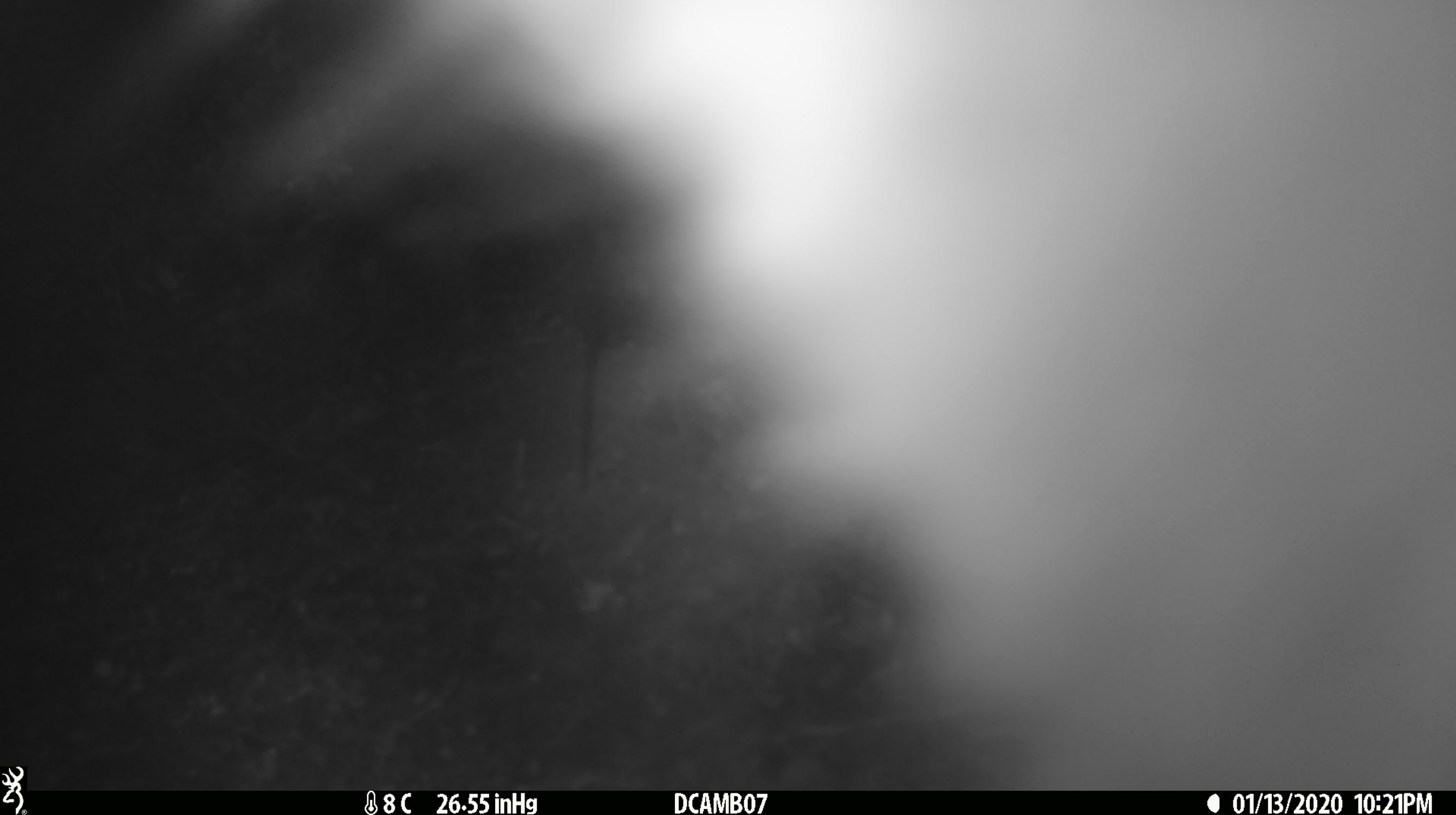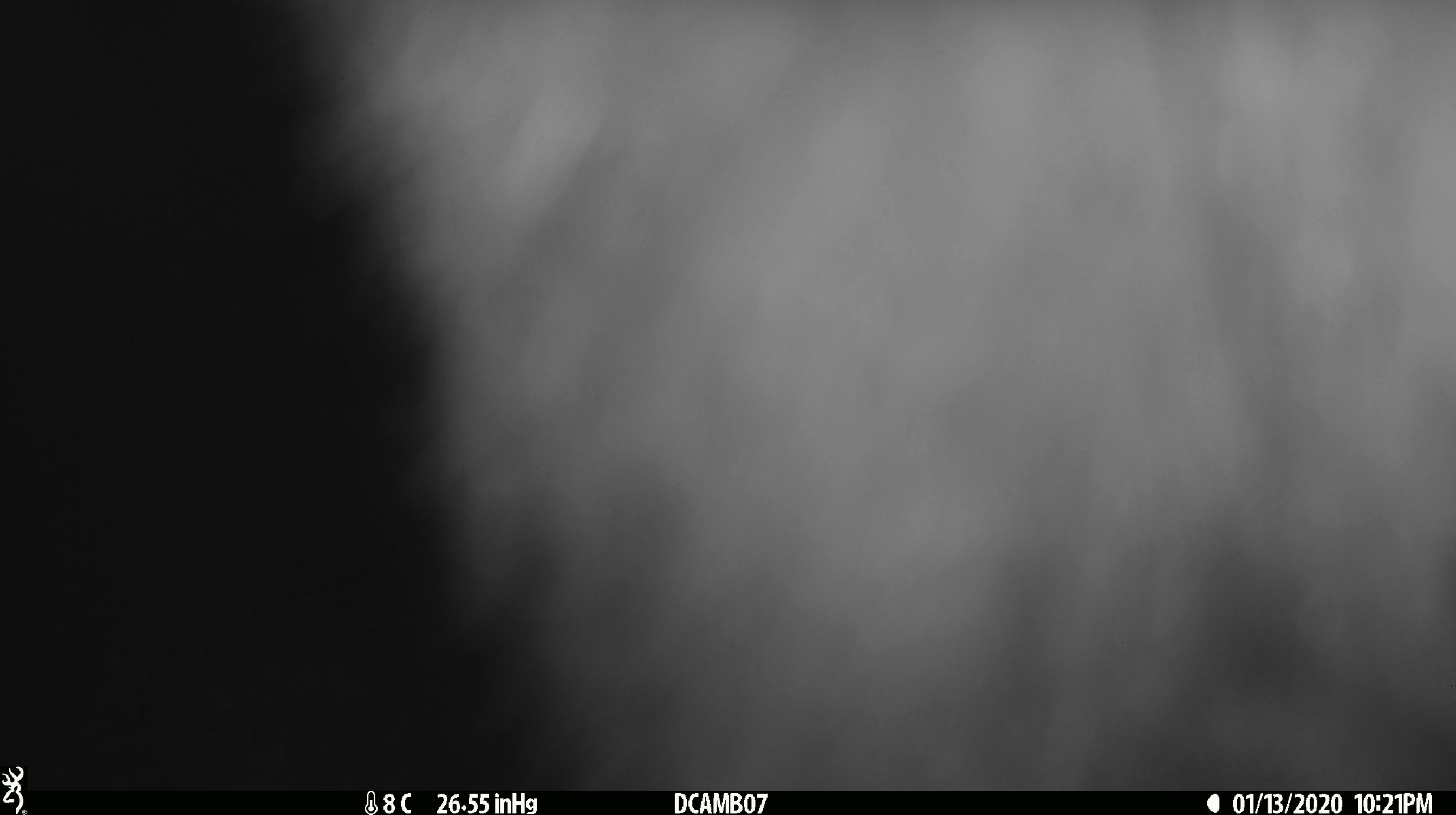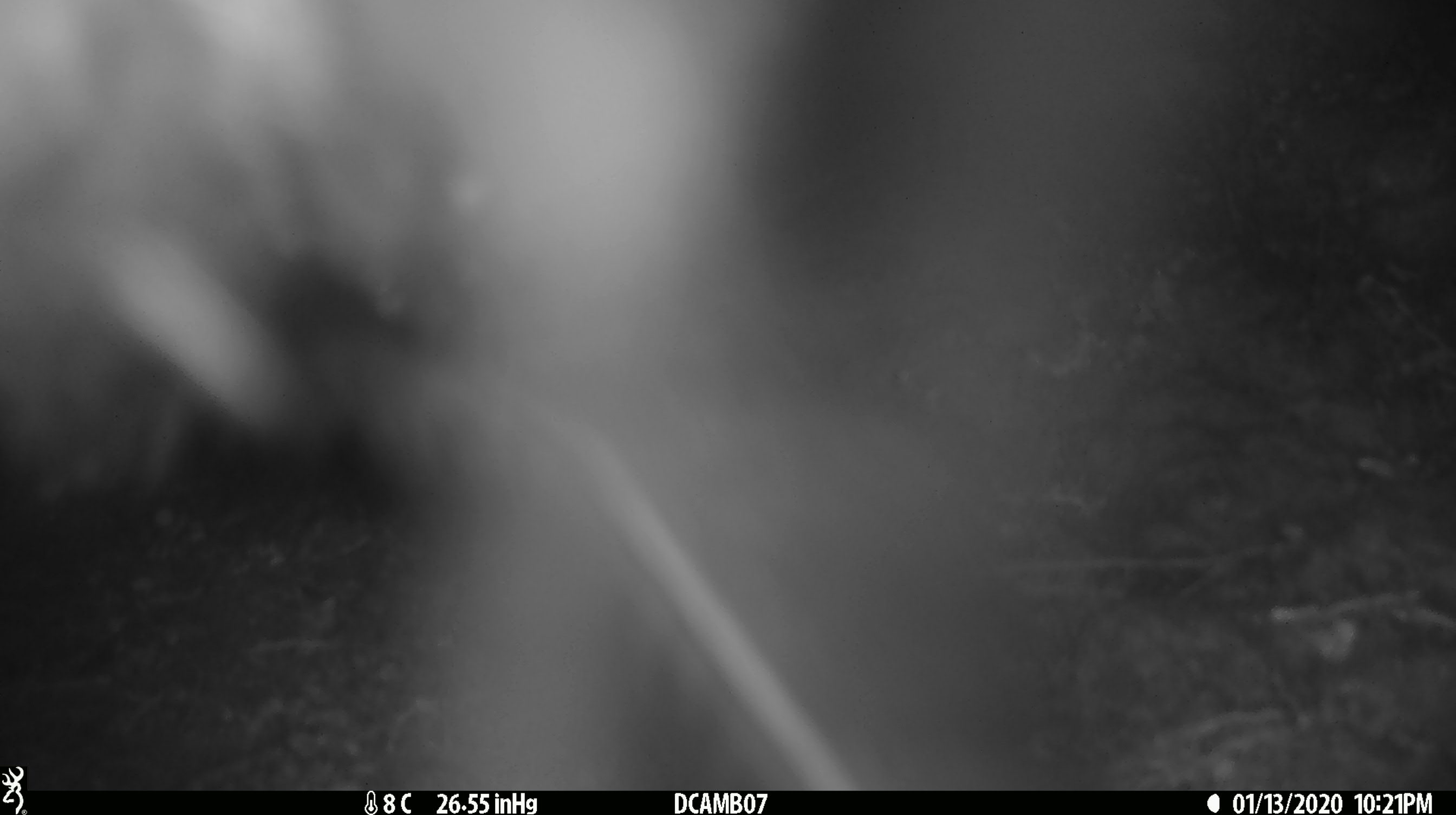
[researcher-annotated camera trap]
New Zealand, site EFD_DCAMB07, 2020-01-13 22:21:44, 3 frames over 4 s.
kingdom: Animalia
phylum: Chordata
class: Mammalia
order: Diprotodontia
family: Phalangeridae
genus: Trichosurus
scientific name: Trichosurus vulpecula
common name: common brushtail possum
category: possum